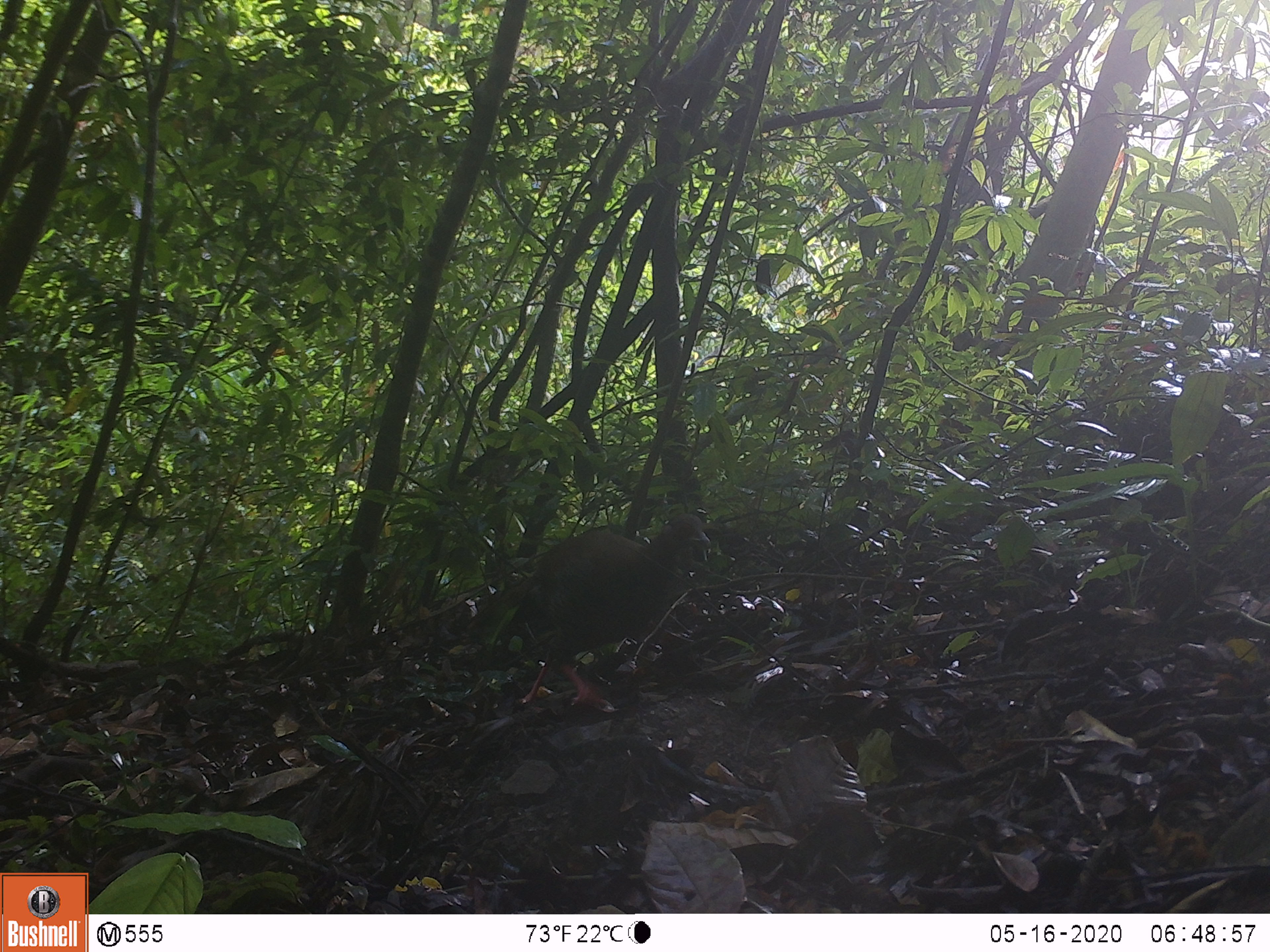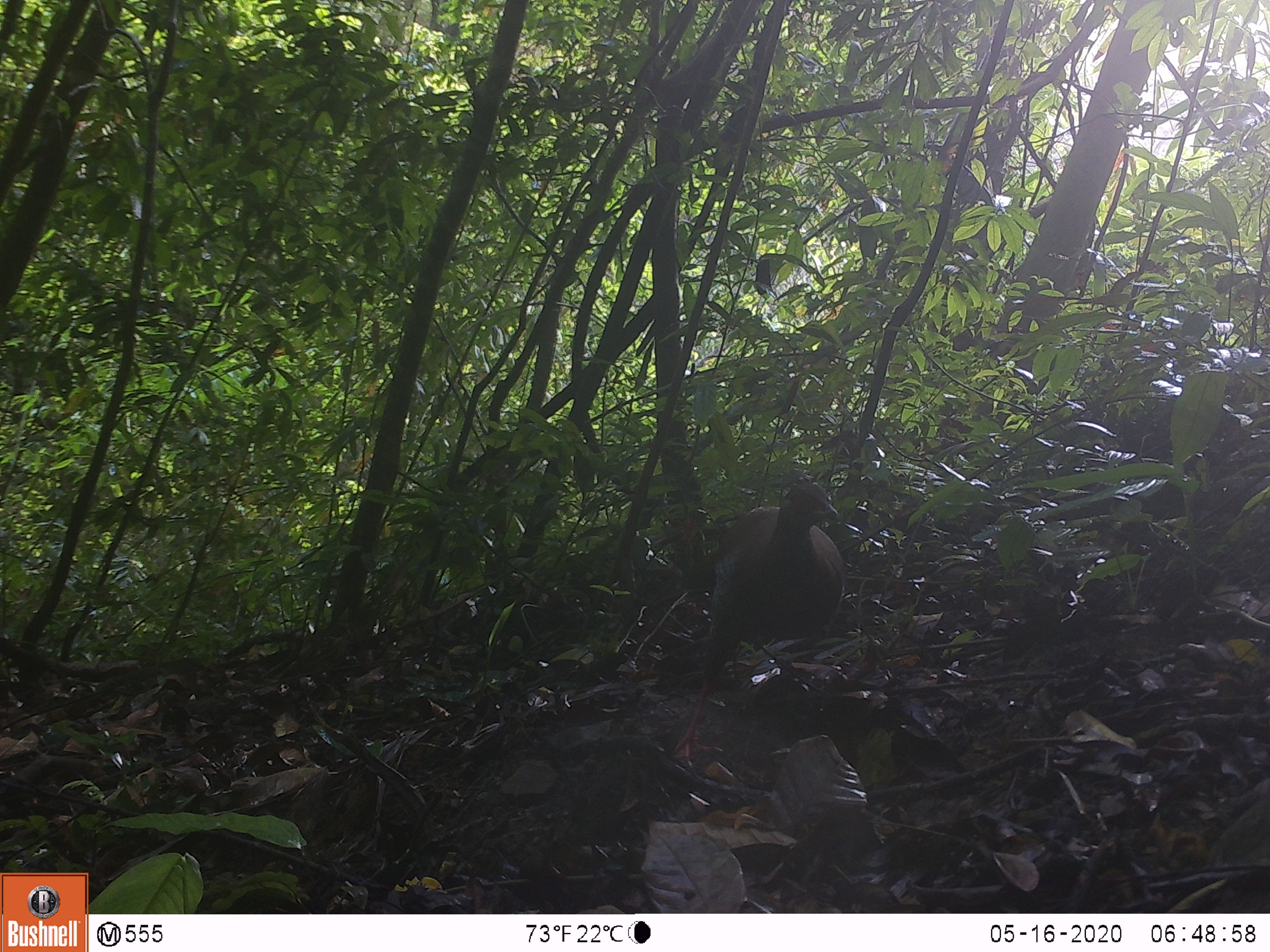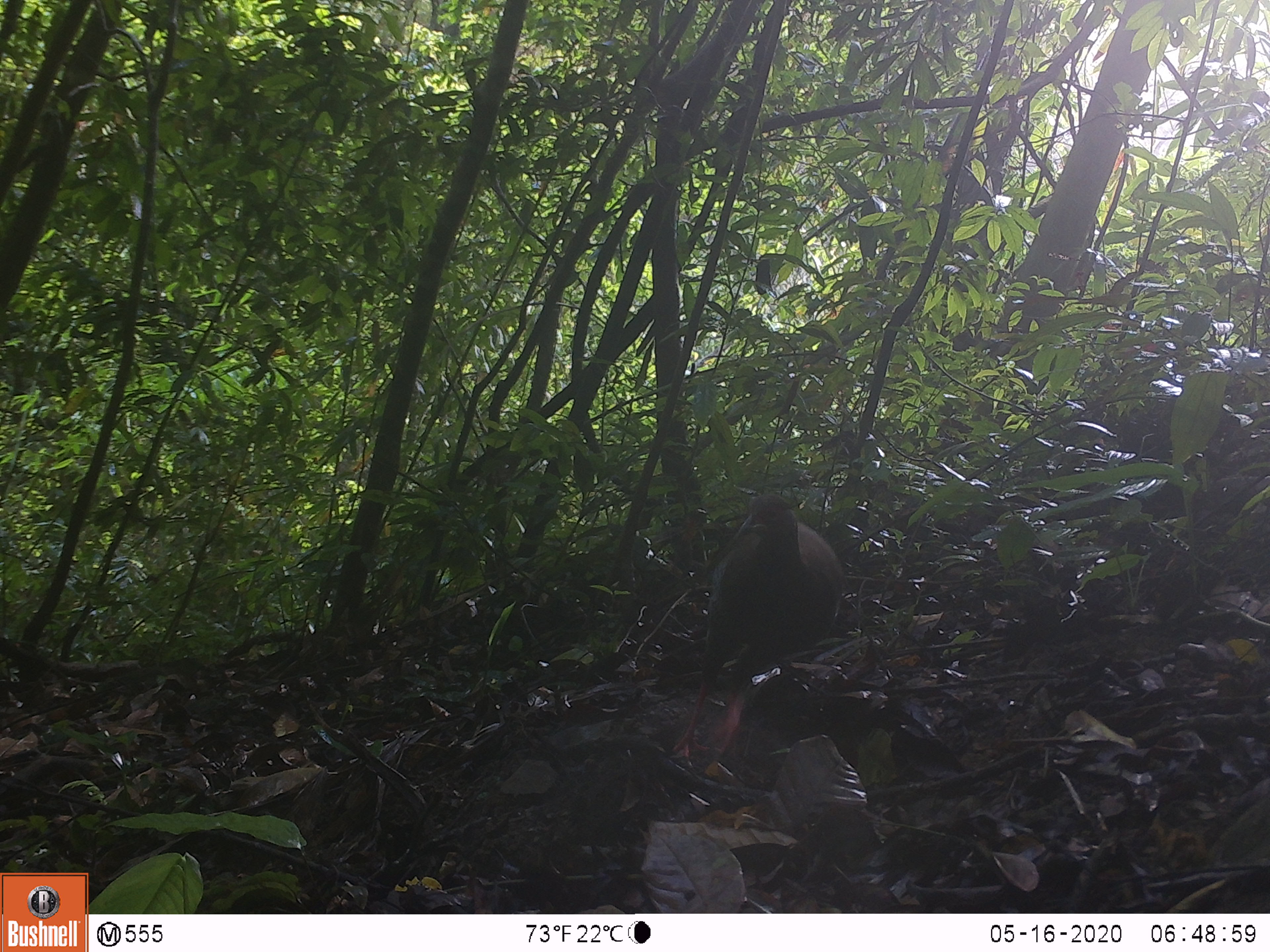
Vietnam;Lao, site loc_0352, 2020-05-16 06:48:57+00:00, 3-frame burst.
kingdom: Animalia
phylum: Chordata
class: Aves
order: Galliformes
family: Phasianidae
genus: Lophura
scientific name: Lophura nycthemera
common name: silver pheasant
Silver pheasant (Lophura nycthemera). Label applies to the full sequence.